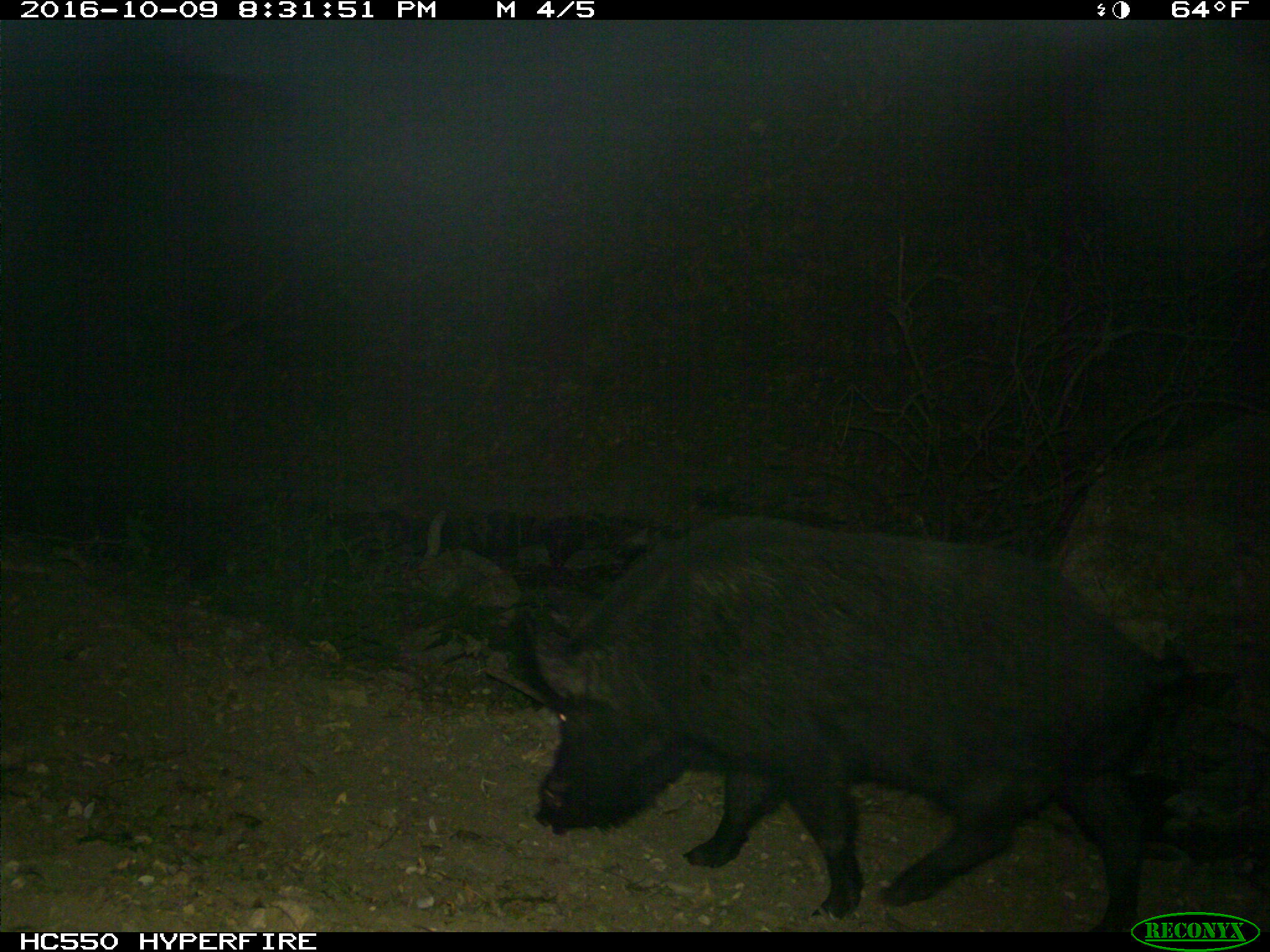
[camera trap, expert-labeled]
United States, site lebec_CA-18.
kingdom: Animalia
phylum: Chordata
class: Mammalia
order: Artiodactyla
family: Suidae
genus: Sus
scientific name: Sus scrofa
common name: wild boar